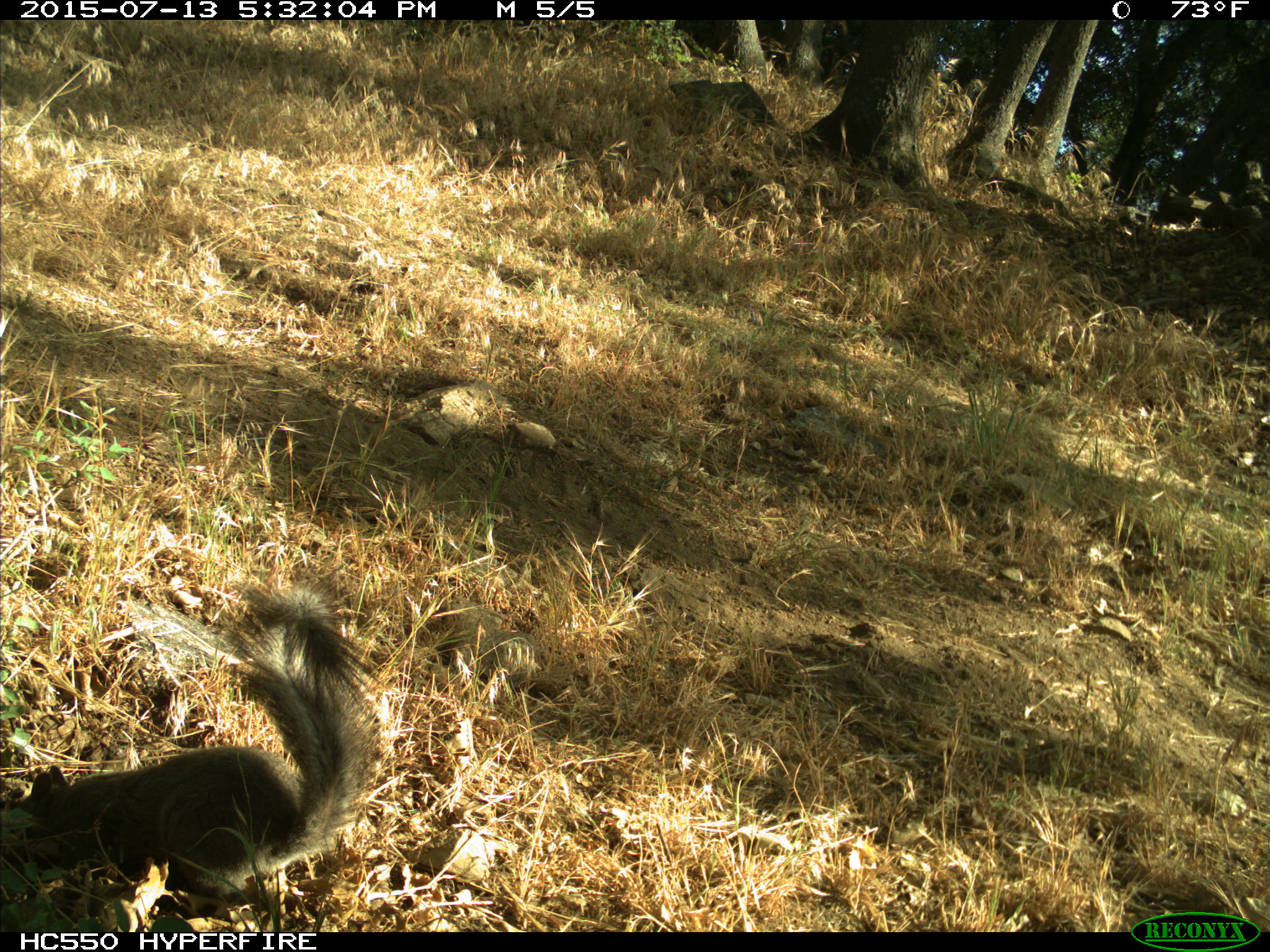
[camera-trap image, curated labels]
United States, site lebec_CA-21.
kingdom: Animalia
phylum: Chordata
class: Mammalia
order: Rodentia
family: Sciuridae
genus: Sciurus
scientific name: Sciurus carolinensis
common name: eastern gray squirrel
Sciurus carolinensis (eastern gray squirrel).